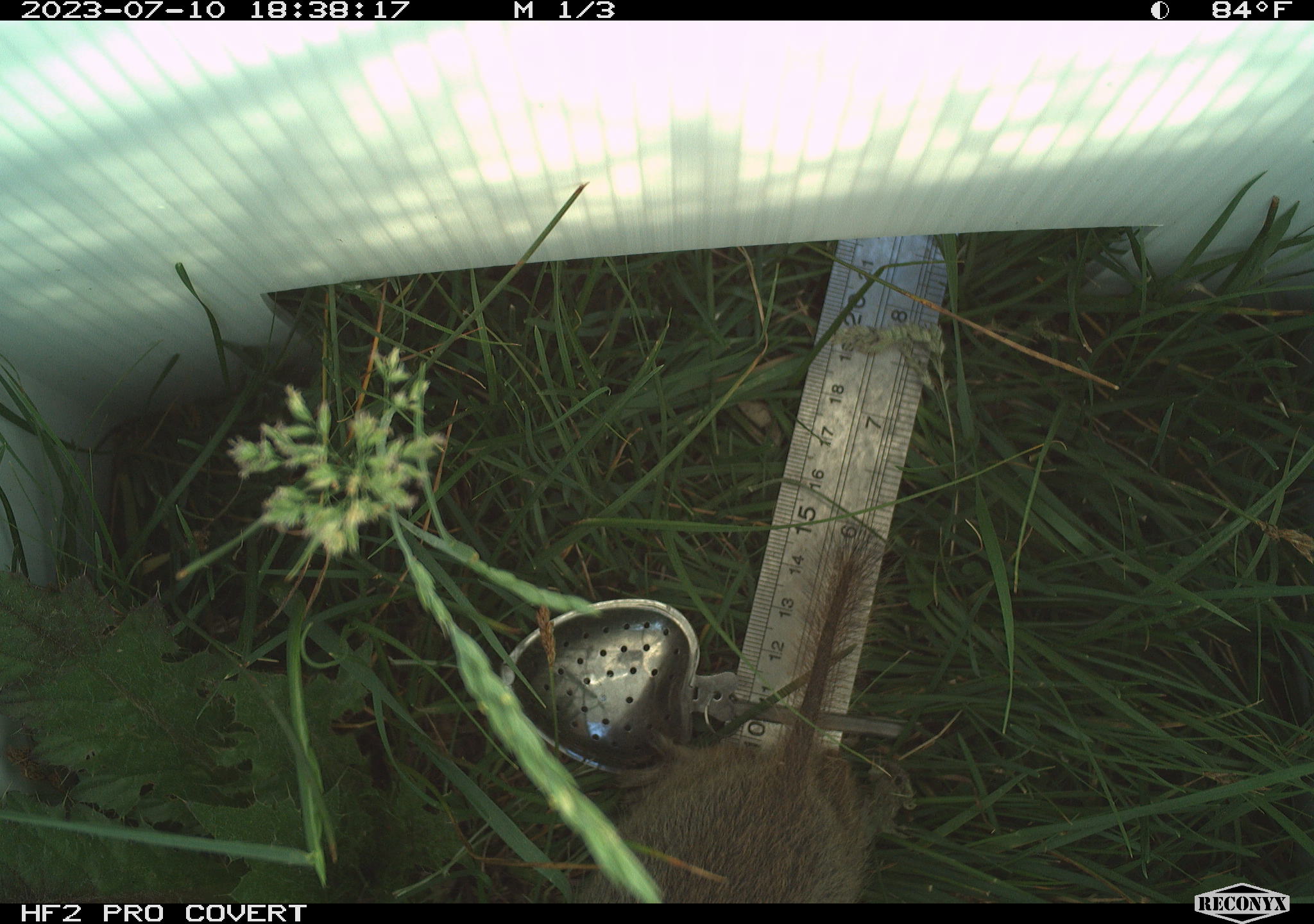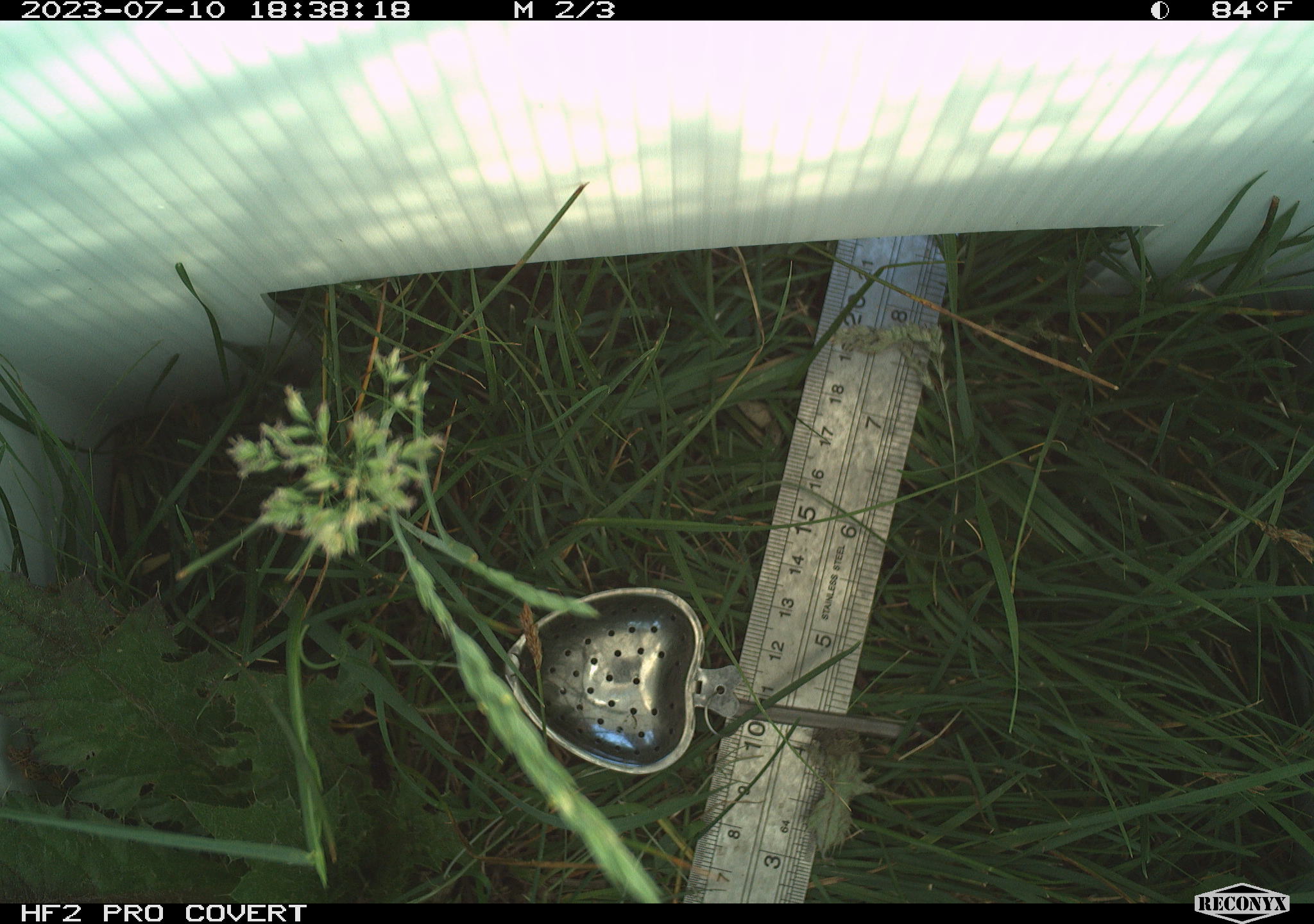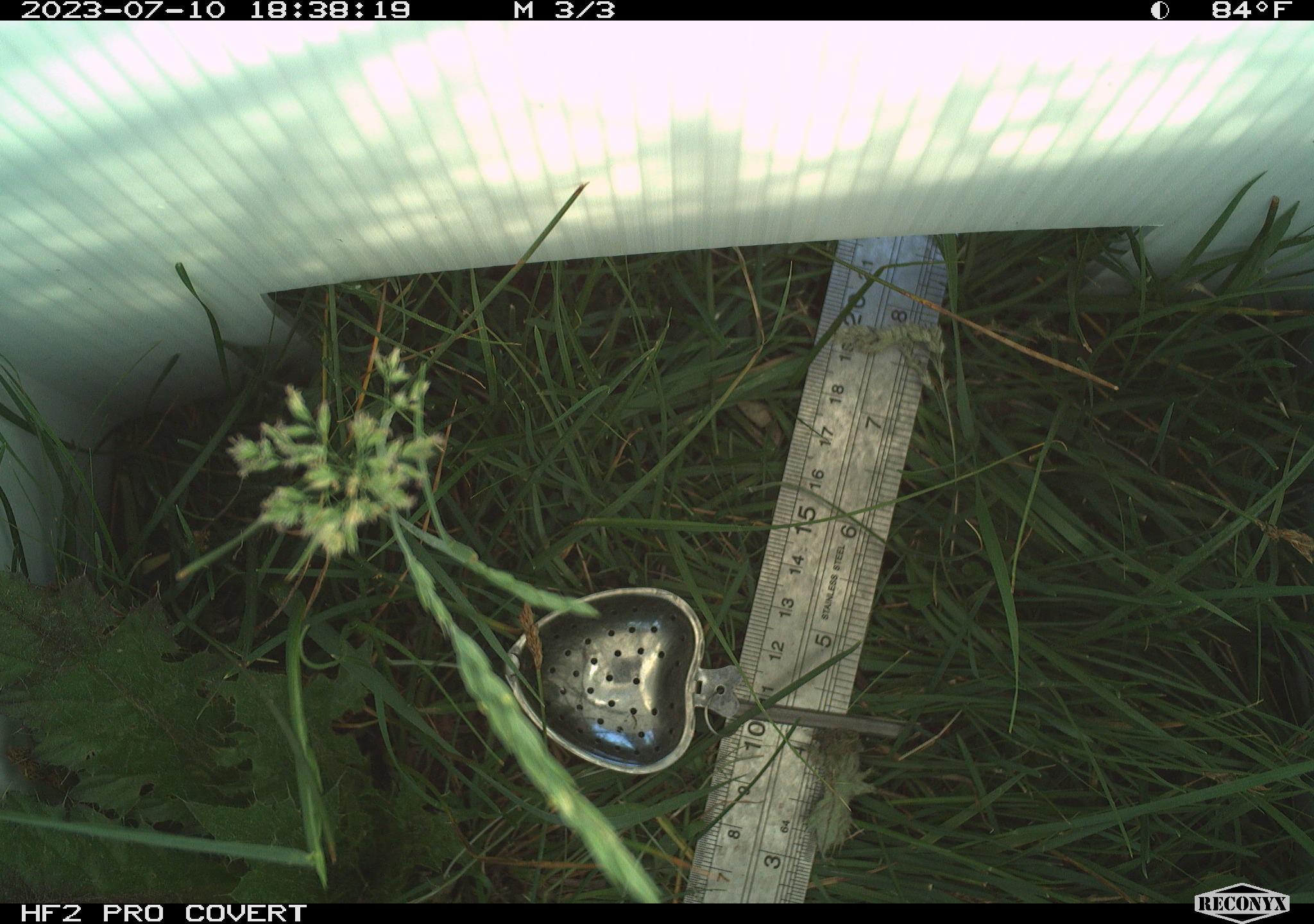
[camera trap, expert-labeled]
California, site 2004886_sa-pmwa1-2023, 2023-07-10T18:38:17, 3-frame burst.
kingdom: Animalia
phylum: Chordata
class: Mammalia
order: Rodentia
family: Sciuridae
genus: Urocitellus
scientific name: Urocitellus beldingi beldingi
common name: belding's ground squirrel